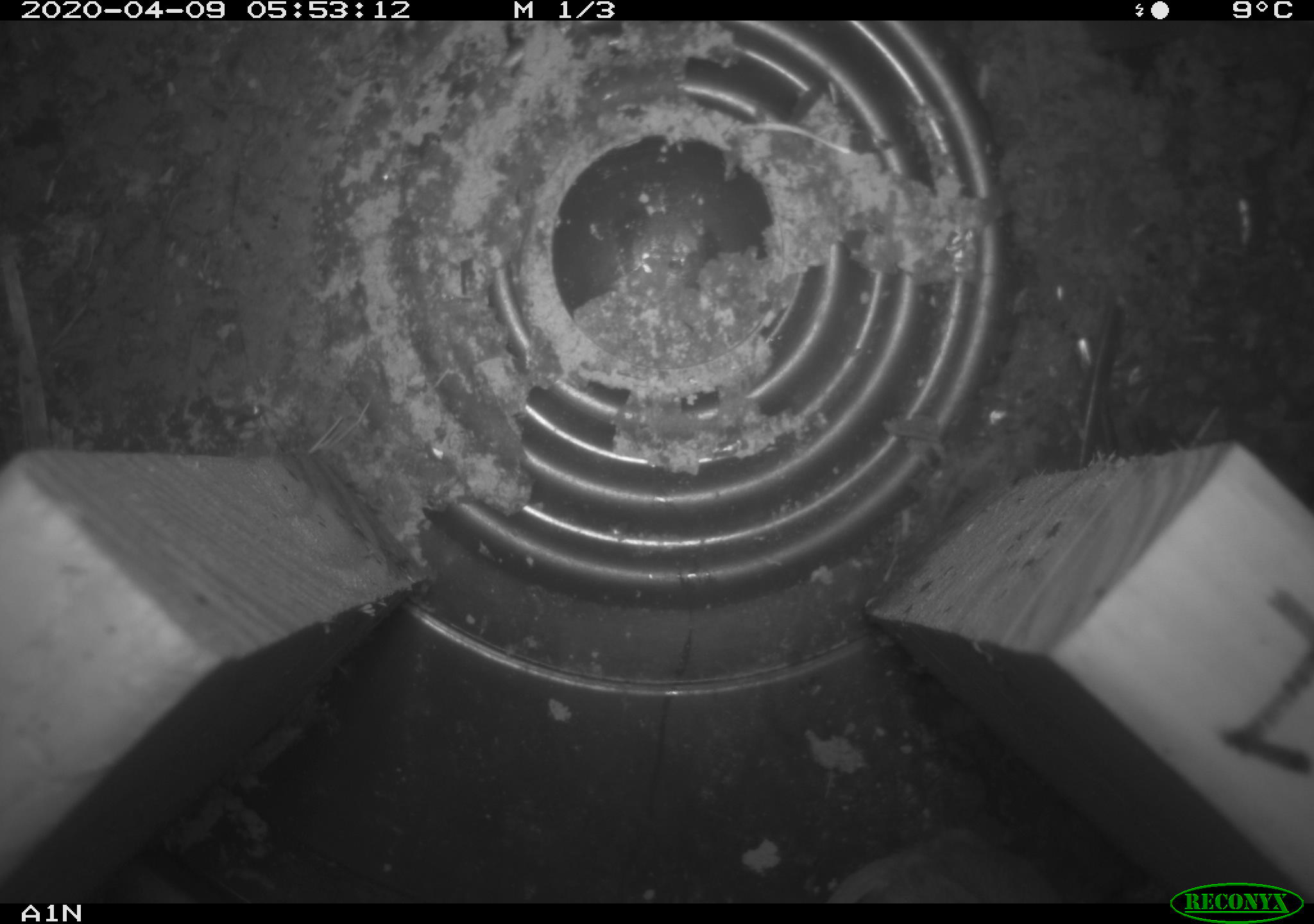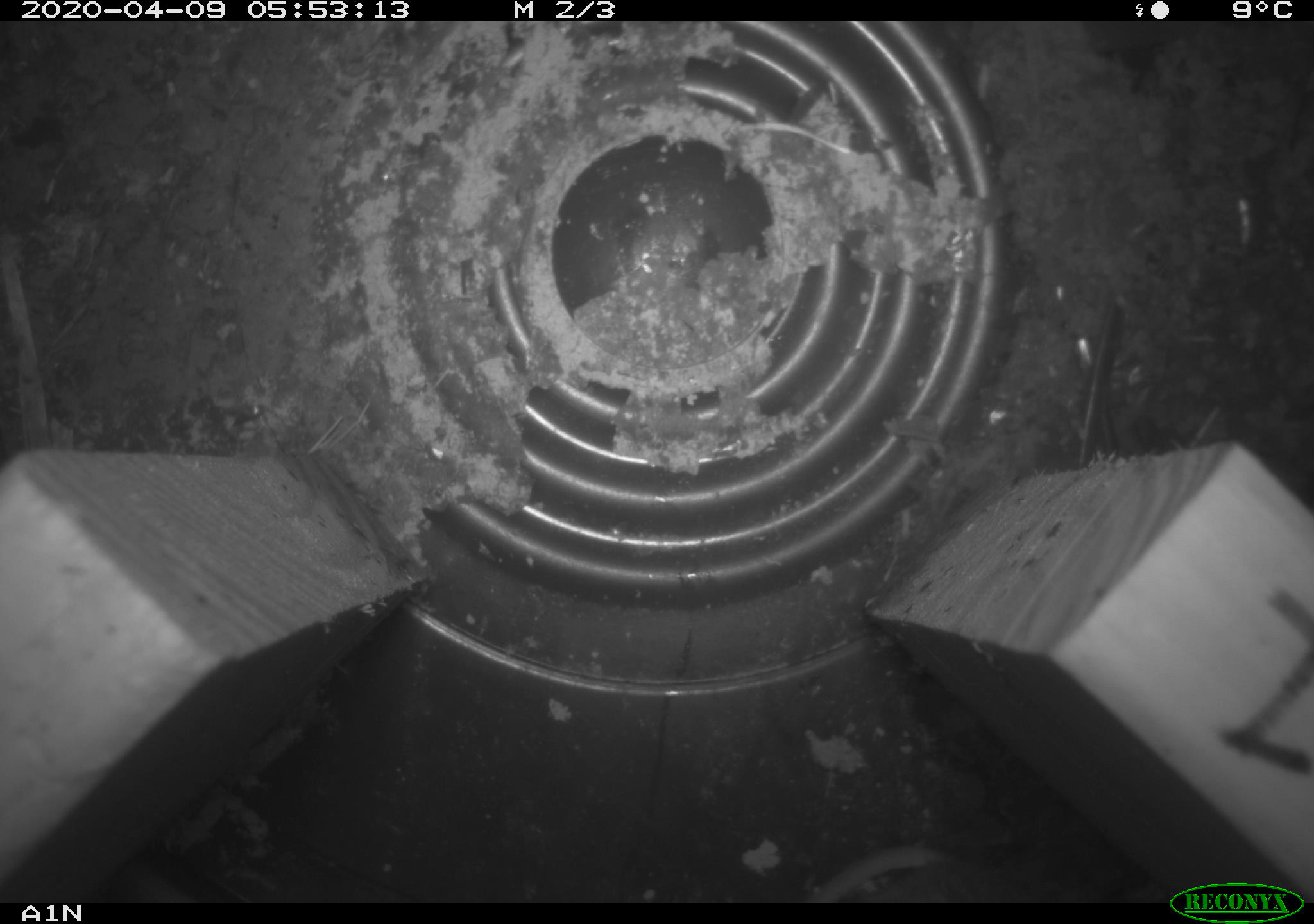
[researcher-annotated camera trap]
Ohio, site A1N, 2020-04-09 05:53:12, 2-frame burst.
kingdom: Animalia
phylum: Chordata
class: Mammalia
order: Rodentia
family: Cricetidae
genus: Peromyscus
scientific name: Peromyscus leucopus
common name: white-footed mouse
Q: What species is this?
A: White-footed mouse (Peromyscus leucopus).